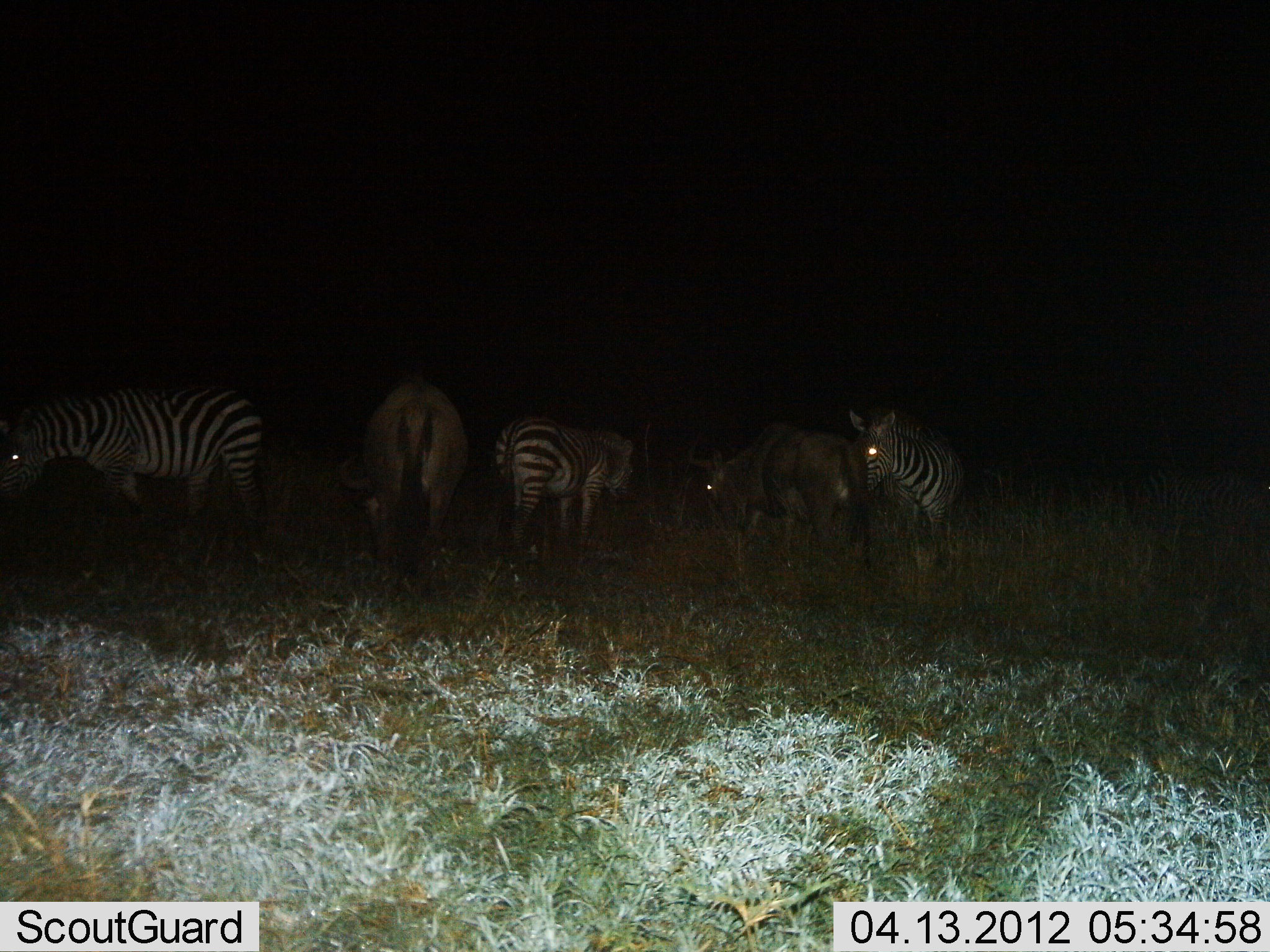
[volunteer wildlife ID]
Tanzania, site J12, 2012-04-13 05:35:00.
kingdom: Animalia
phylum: Chordata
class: Mammalia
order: Artiodactyla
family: Bovidae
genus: Connochaetes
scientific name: Connochaetes taurinus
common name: blue wildebeest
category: wildebeest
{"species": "wildebeest (blue wildebeest) (Connochaetes taurinus)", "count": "2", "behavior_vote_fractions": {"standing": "55%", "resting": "0%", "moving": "10%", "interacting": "0%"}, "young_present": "0%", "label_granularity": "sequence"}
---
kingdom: Animalia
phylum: Chordata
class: Mammalia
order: Perissodactyla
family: Equidae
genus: Equus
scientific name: Equus quagga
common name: plains zebra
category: zebra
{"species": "zebra (plains zebra) (Equus quagga)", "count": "3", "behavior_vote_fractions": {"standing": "83%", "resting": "7%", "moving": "14%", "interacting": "3%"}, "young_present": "0%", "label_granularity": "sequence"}